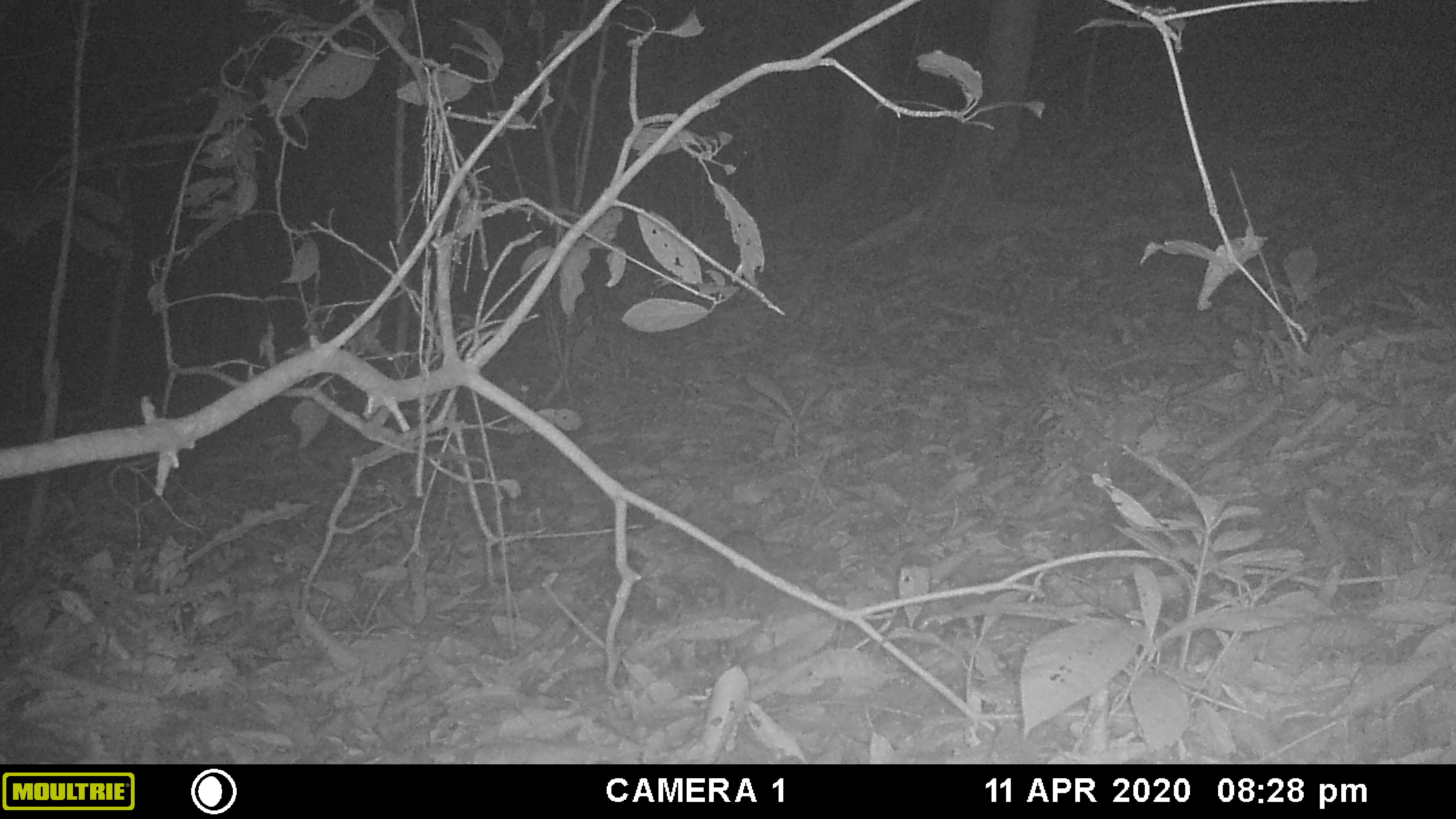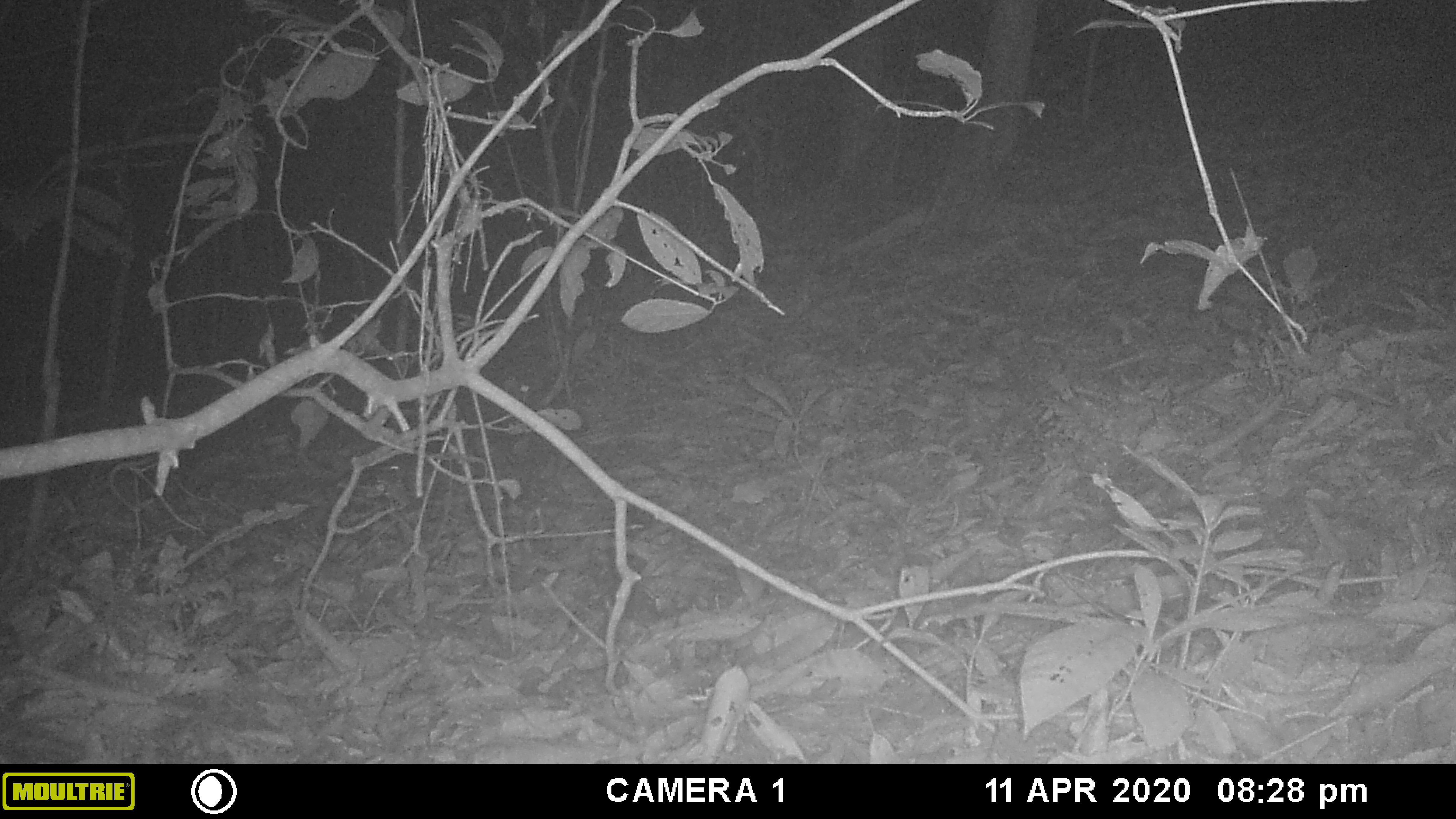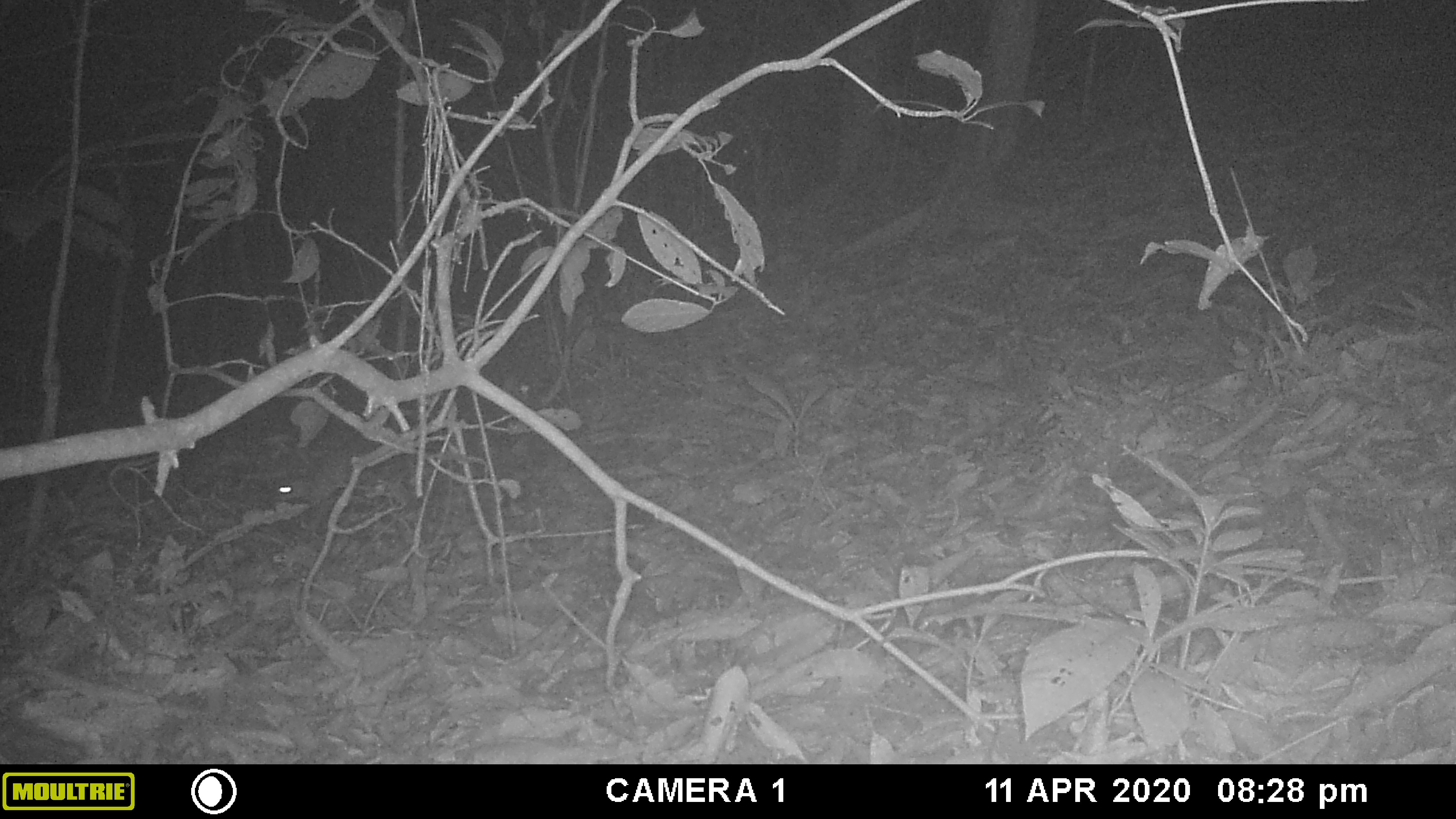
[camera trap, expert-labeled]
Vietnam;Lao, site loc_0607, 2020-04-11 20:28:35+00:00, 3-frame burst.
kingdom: Animalia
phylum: Chordata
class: Mammalia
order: Rodentia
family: Muridae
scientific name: Muridae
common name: old-world mice and rats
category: unidentified murid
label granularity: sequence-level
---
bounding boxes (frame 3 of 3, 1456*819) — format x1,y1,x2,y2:
unidentified murid: 266,447,424,516